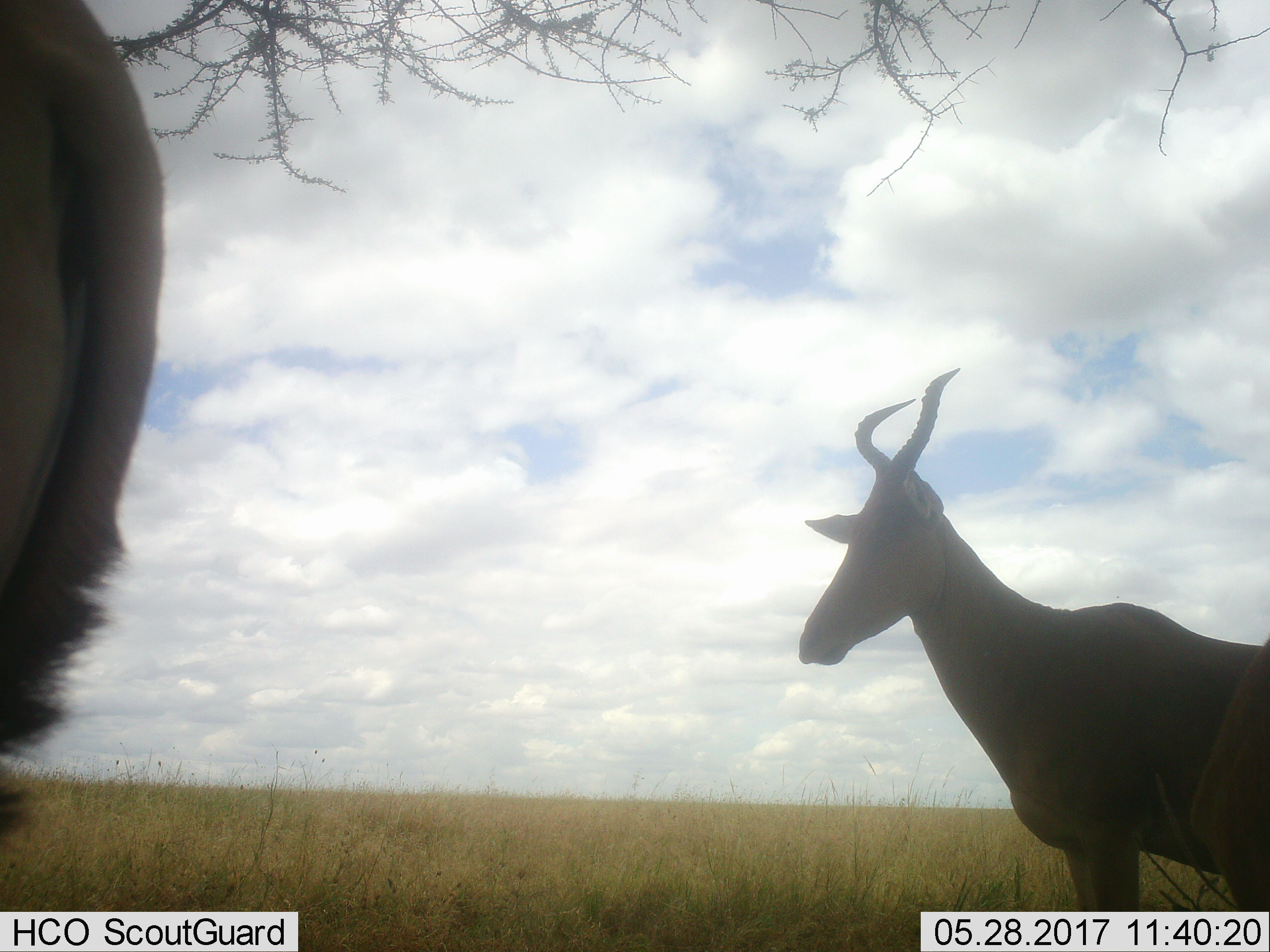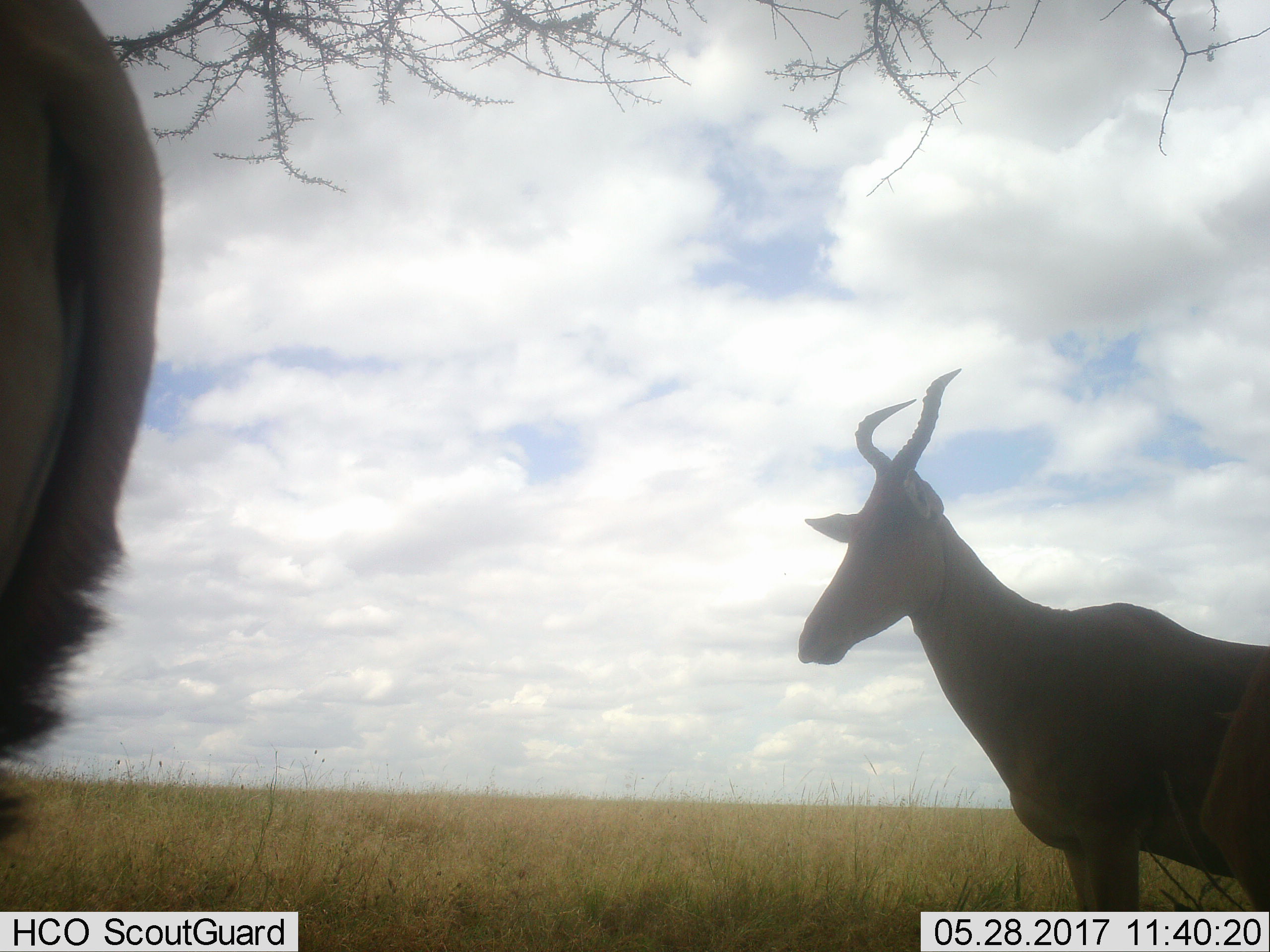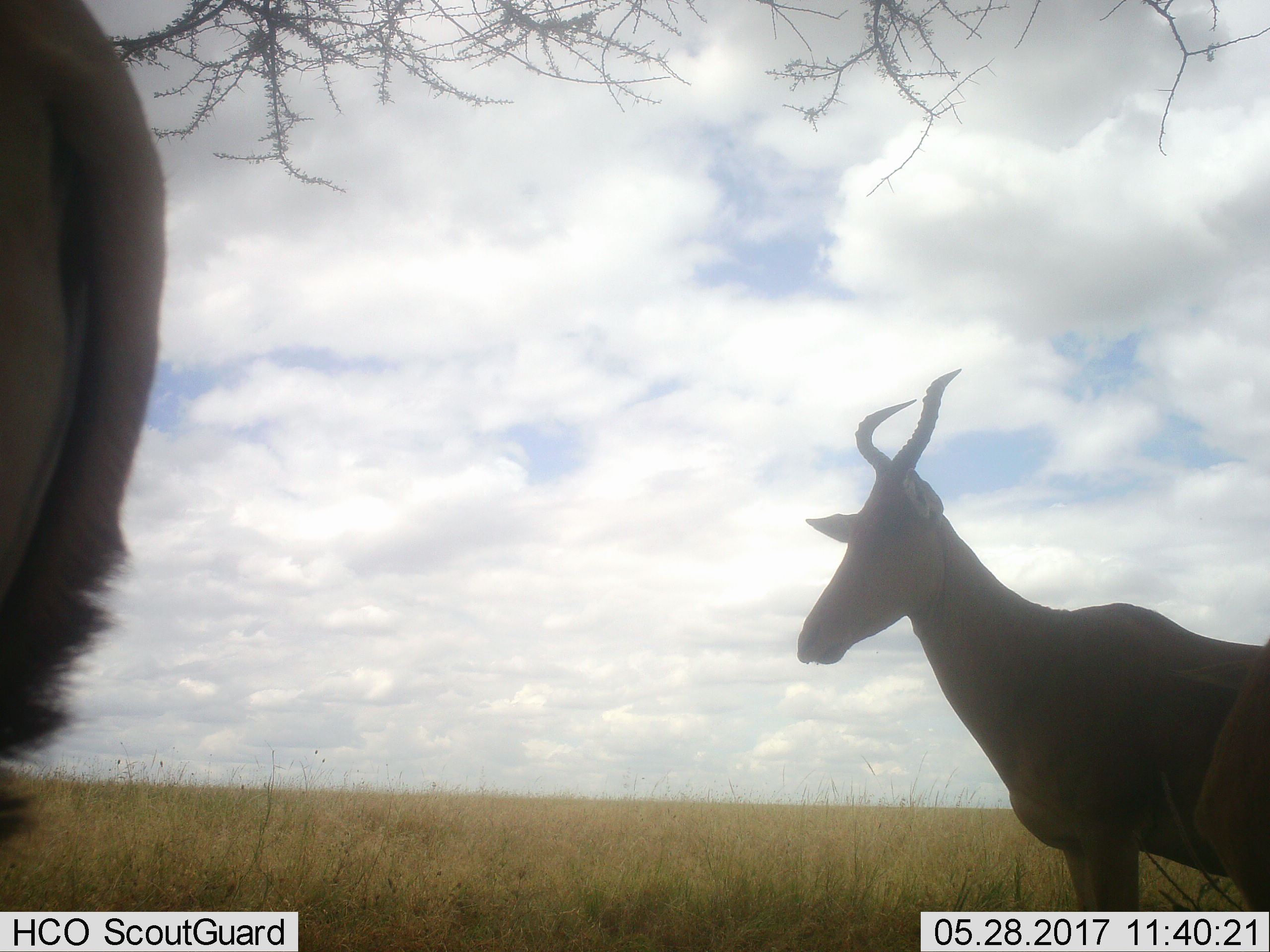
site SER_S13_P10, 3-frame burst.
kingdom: Animalia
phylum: Chordata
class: Mammalia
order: Artiodactyla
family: Bovidae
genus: Alcelaphus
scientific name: Alcelaphus buselaphus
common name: hartebeest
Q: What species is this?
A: Hartebeest (Alcelaphus buselaphus).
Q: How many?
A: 2.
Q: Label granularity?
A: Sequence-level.